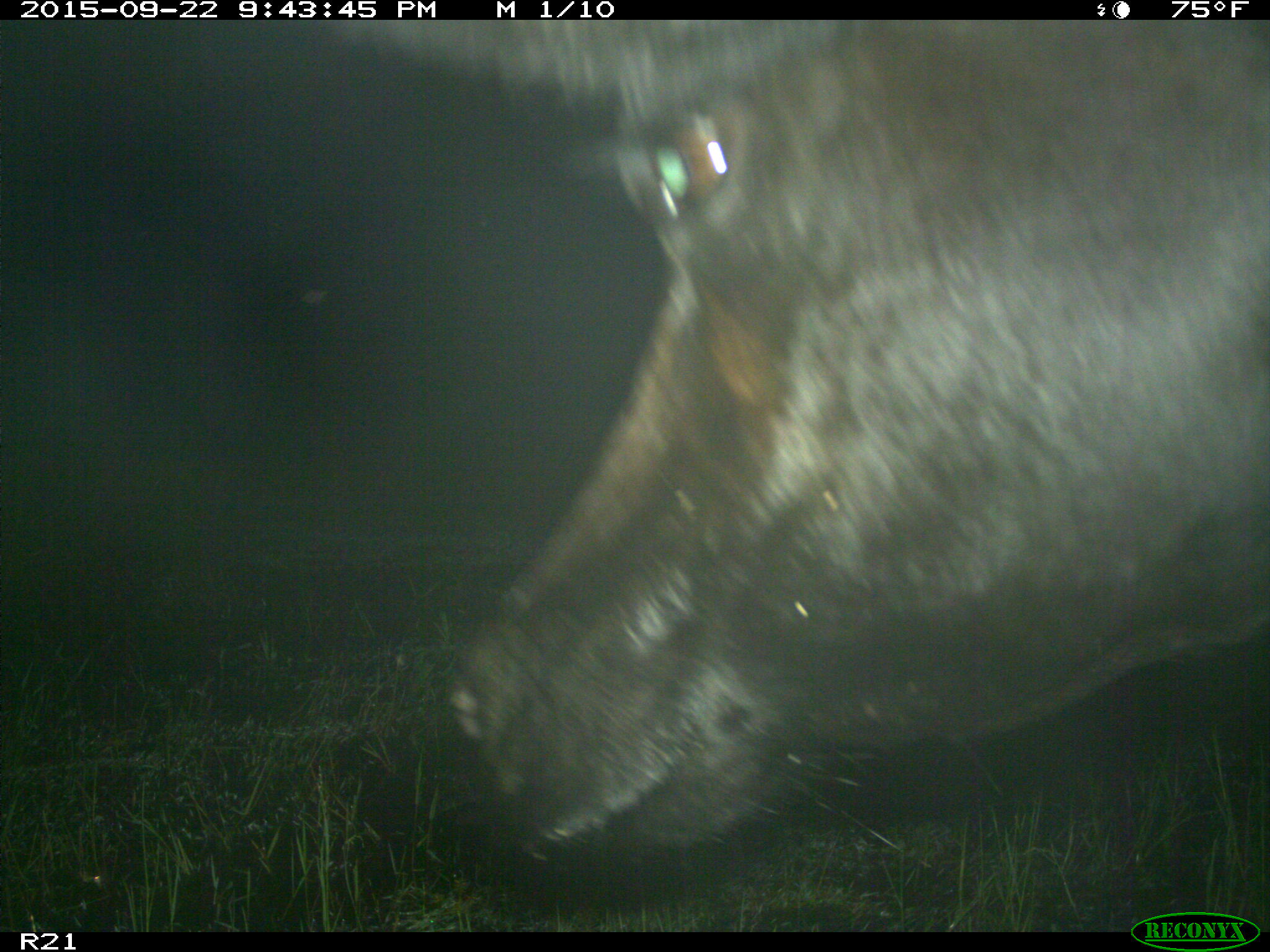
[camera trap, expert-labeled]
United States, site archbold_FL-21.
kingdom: Animalia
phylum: Chordata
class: Mammalia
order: Artiodactyla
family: Bovidae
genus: Bos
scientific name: Bos taurus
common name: domestic cow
Bos taurus (domestic cow).